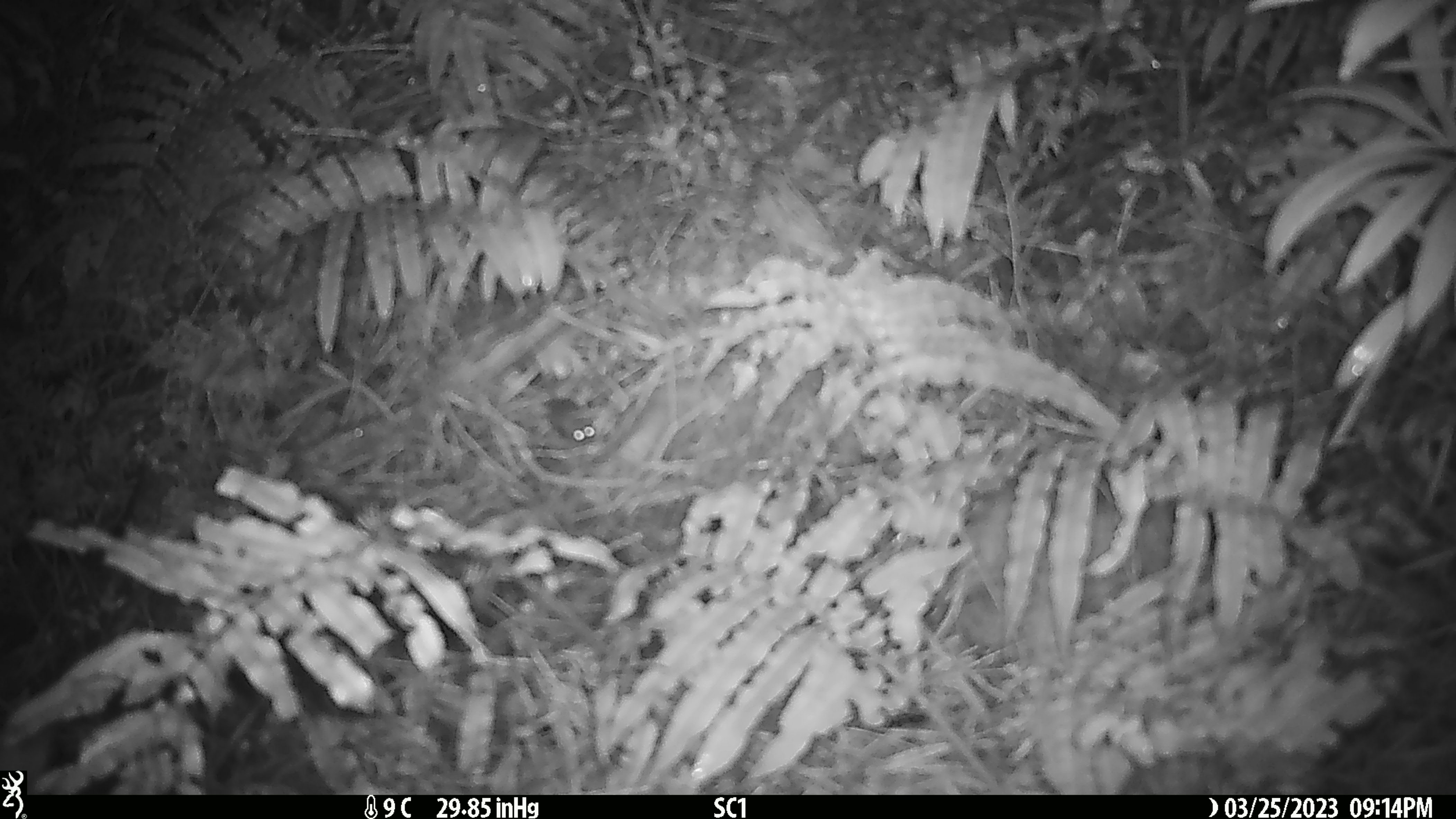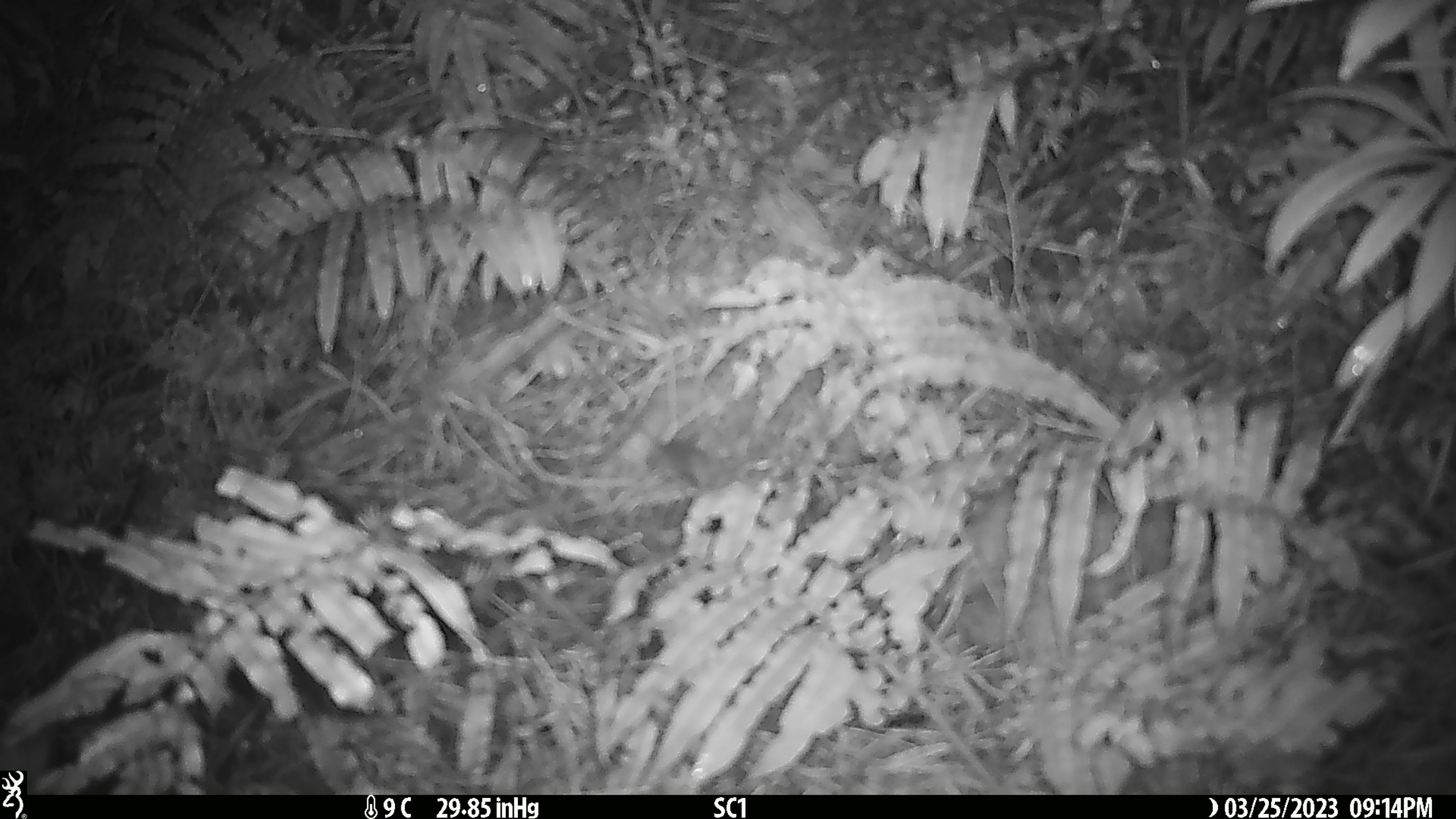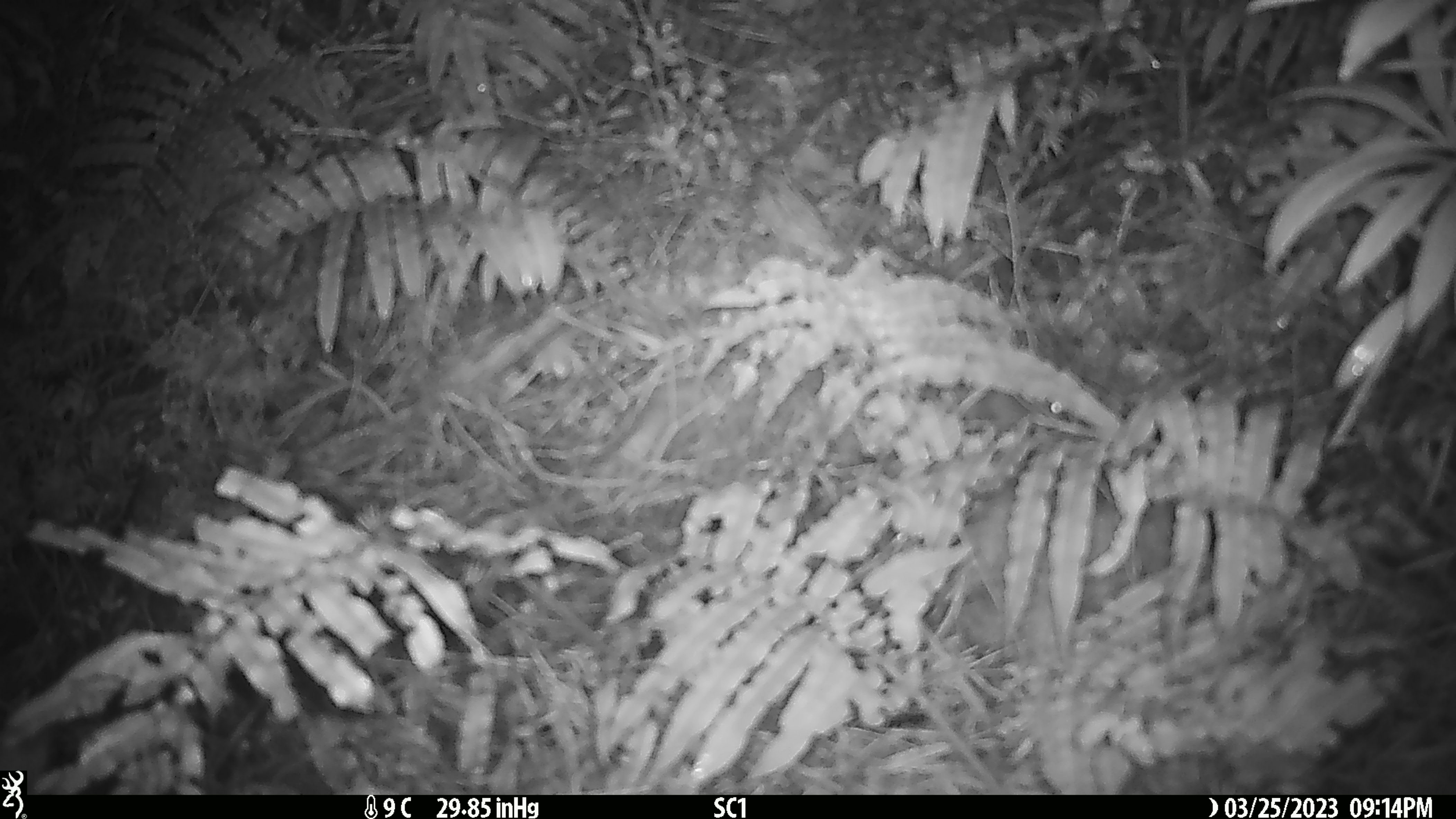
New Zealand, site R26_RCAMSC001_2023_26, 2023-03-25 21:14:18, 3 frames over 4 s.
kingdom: Animalia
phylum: Chordata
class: Mammalia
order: Rodentia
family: Muridae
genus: Mus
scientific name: Mus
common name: mouse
Mouse (Mus).